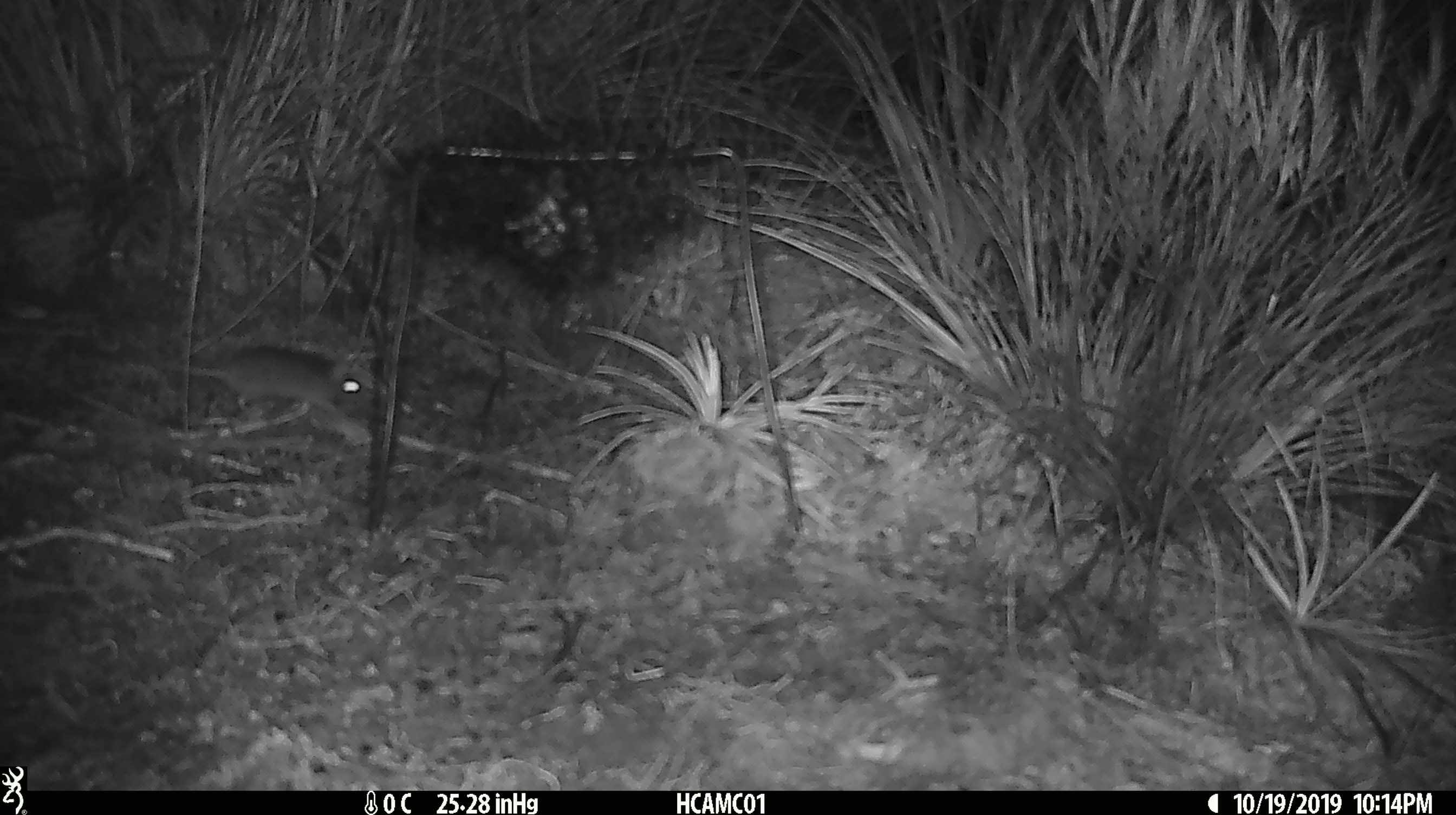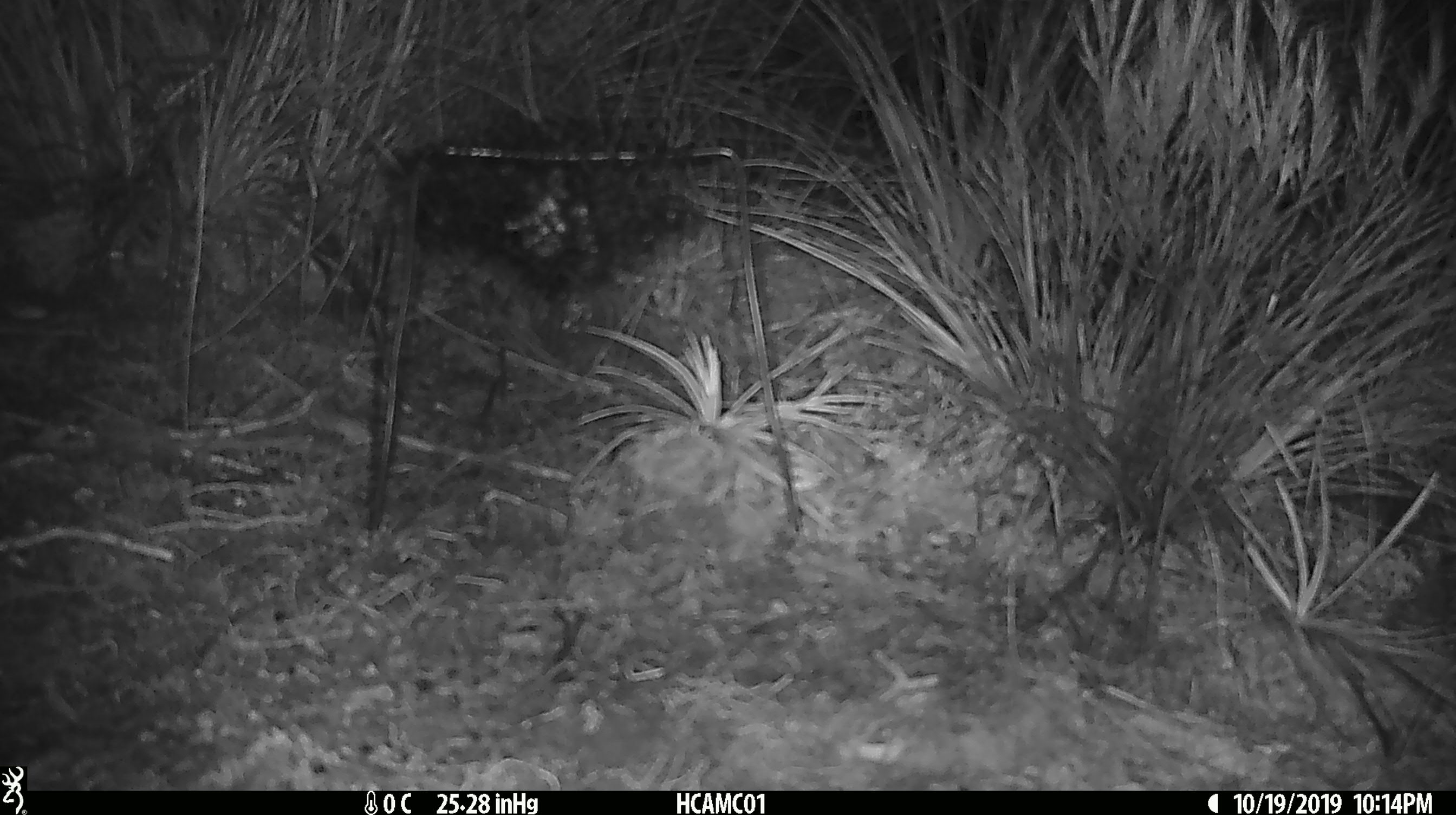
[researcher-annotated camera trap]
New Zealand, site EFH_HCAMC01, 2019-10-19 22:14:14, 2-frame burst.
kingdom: Animalia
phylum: Chordata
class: Mammalia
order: Rodentia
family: Muridae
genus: Mus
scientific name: Mus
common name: mouse